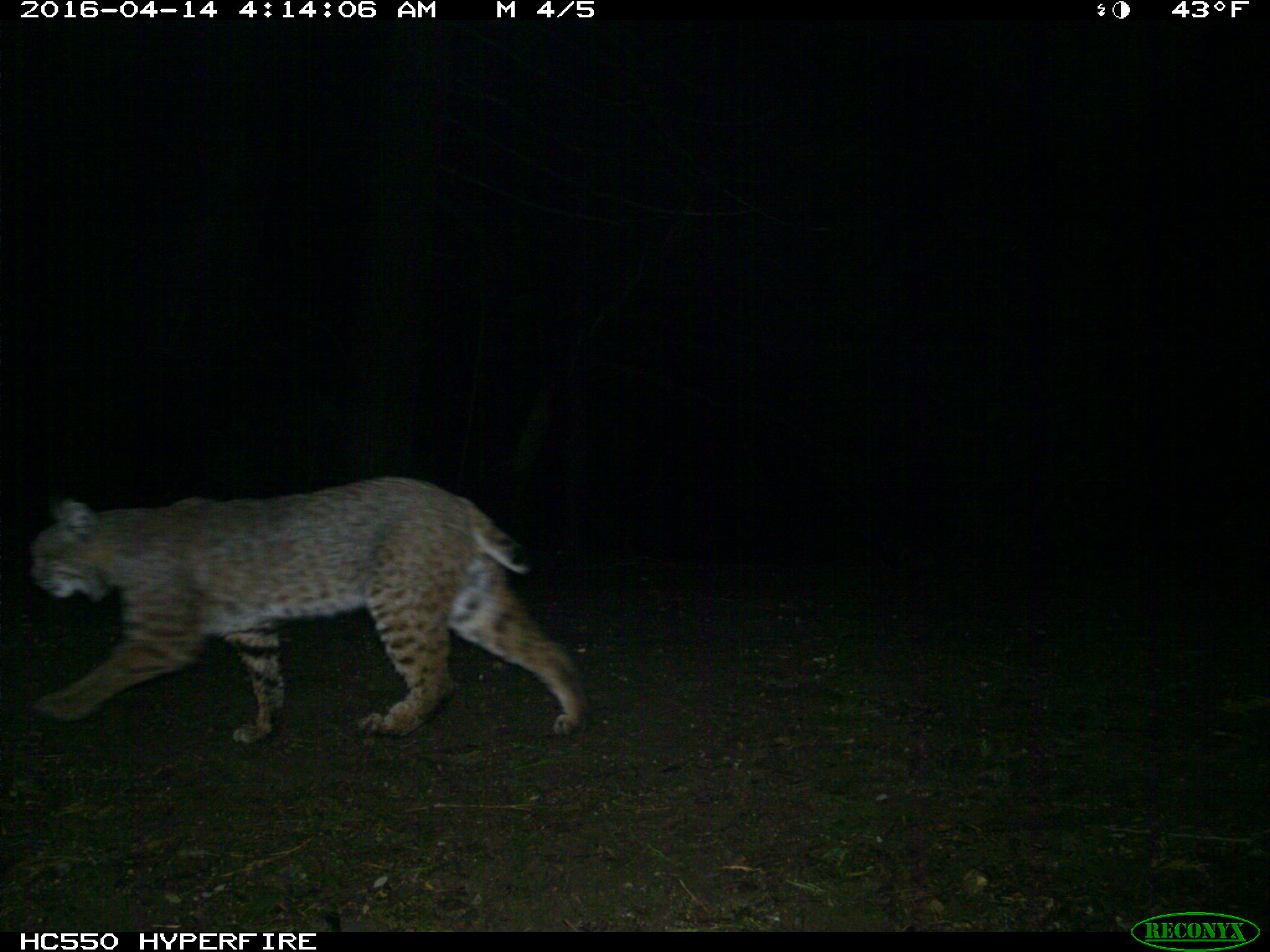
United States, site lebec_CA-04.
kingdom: Animalia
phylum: Chordata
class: Mammalia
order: Carnivora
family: Felidae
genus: Lynx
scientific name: Lynx rufus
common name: bobcat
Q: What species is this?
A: Lynx rufus (bobcat).